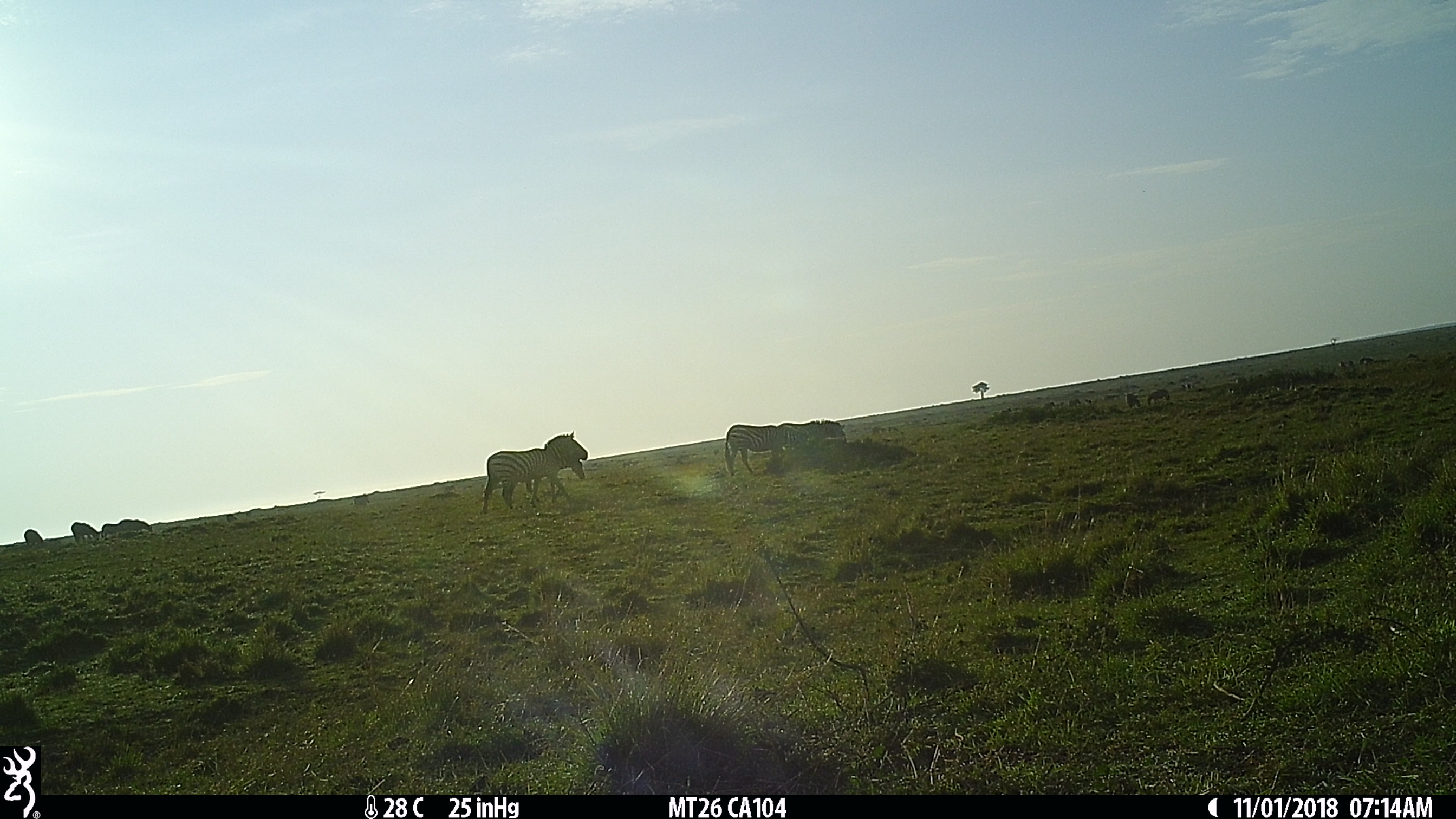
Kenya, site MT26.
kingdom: Animalia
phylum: Chordata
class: Mammalia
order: Perissodactyla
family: Equidae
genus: Equus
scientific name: Equus quagga burchellii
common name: burchell's zebra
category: zebra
Zebra (burchell's zebra) (Equus quagga burchellii).